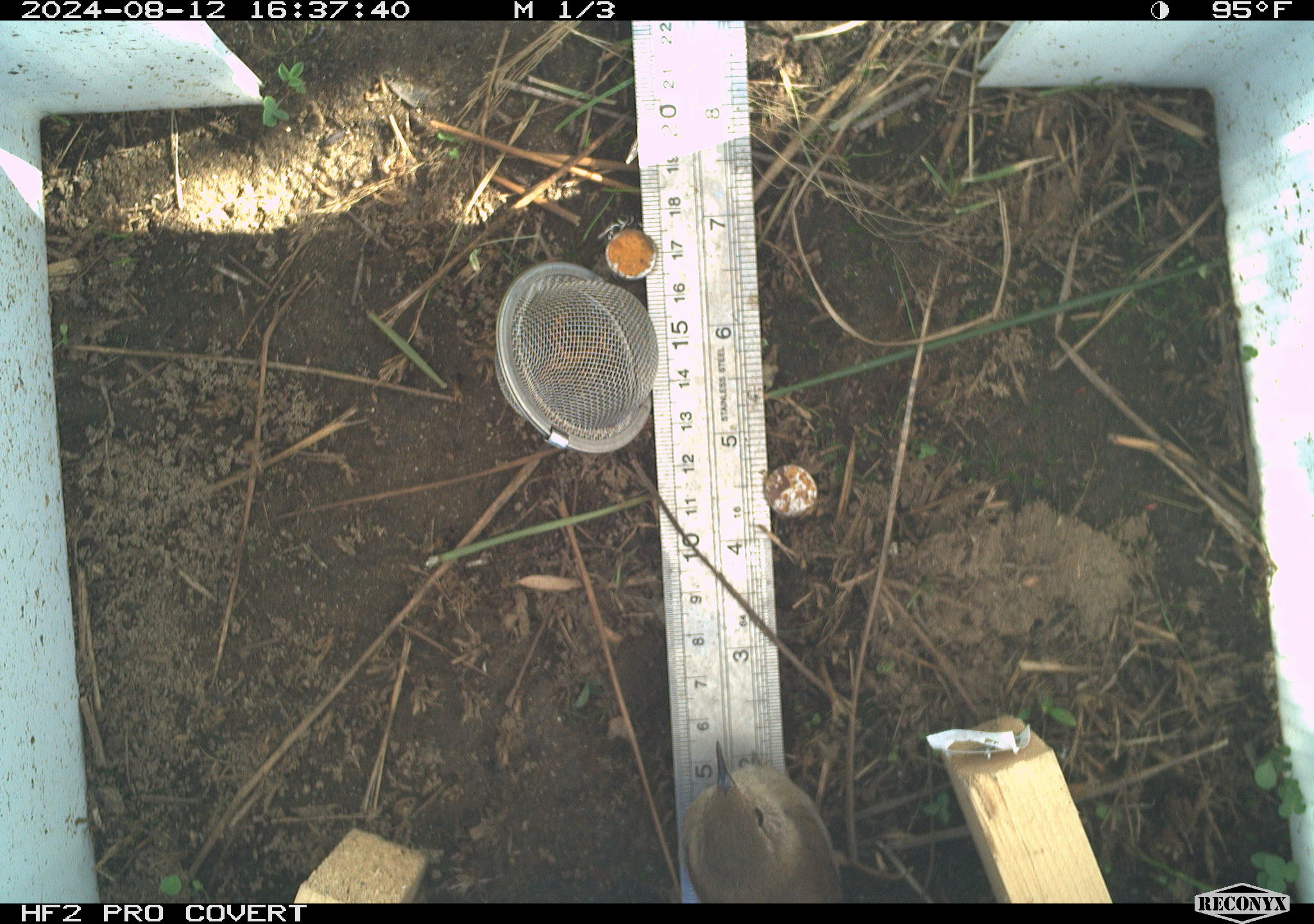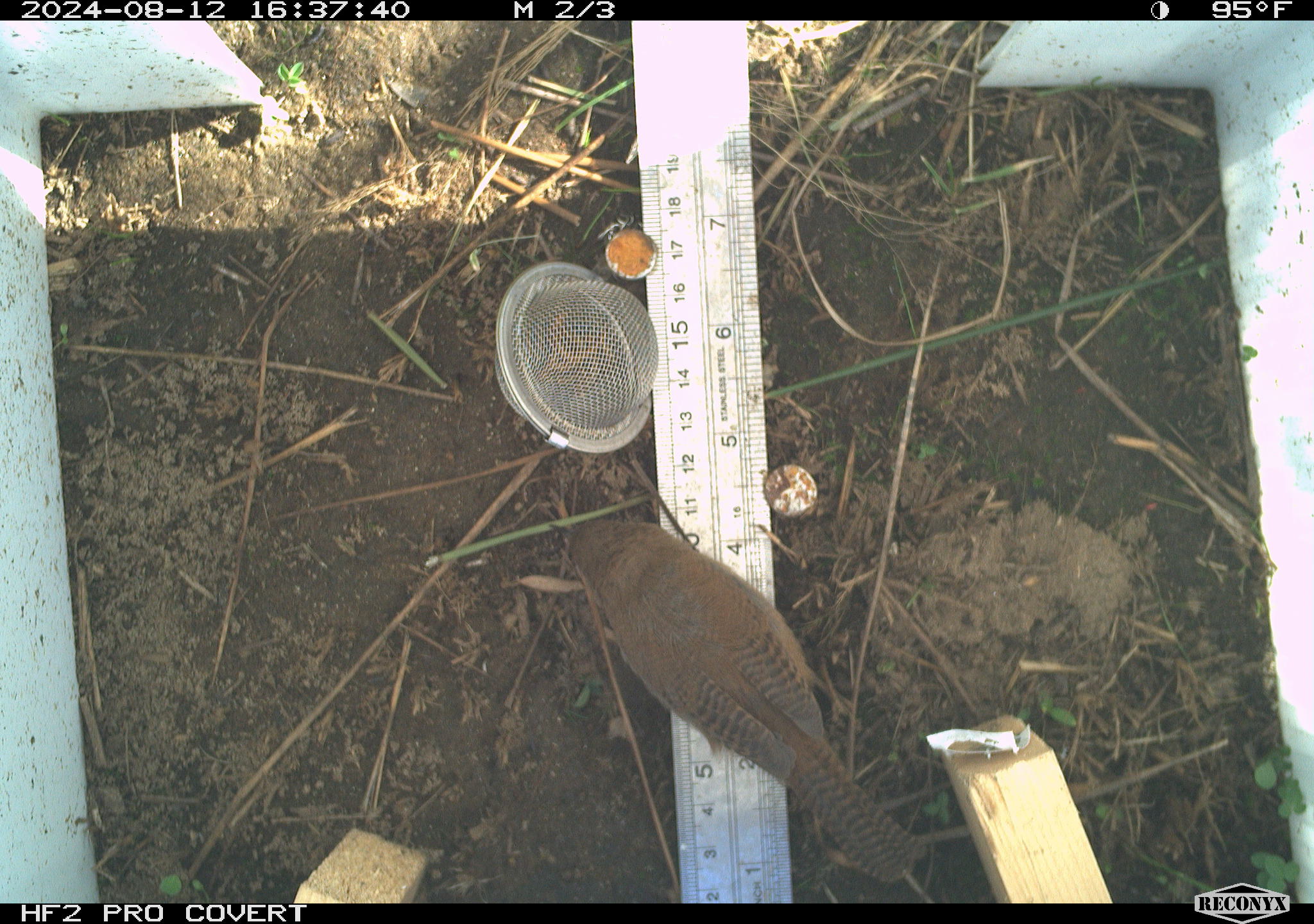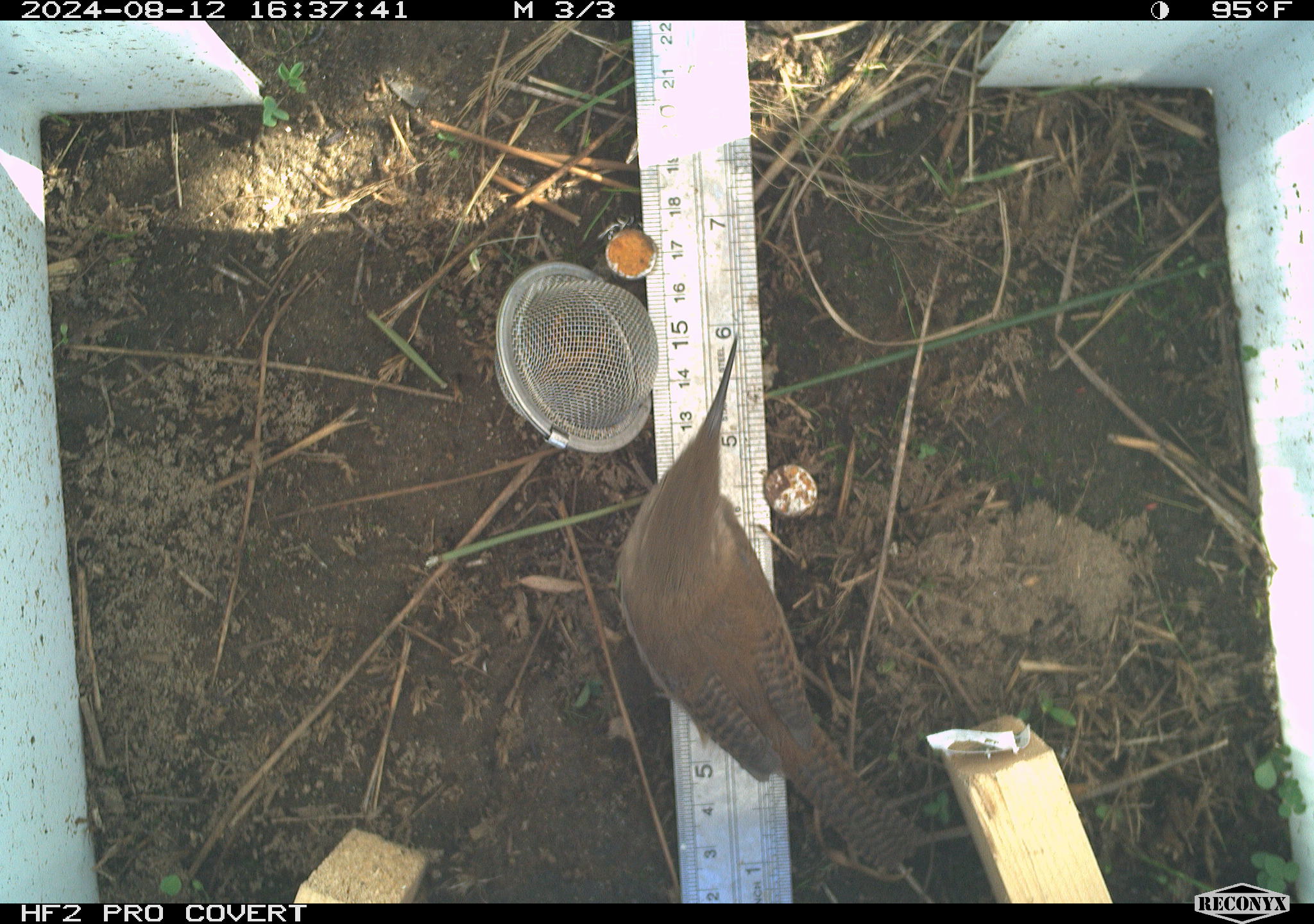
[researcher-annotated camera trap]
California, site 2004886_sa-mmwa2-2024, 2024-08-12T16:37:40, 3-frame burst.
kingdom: Animalia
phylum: Chordata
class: Aves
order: Passeriformes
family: Troglodytidae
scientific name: Troglodytidae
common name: wren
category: troglodytidae family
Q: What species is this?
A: Troglodytidae family (wren) (Troglodytidae).